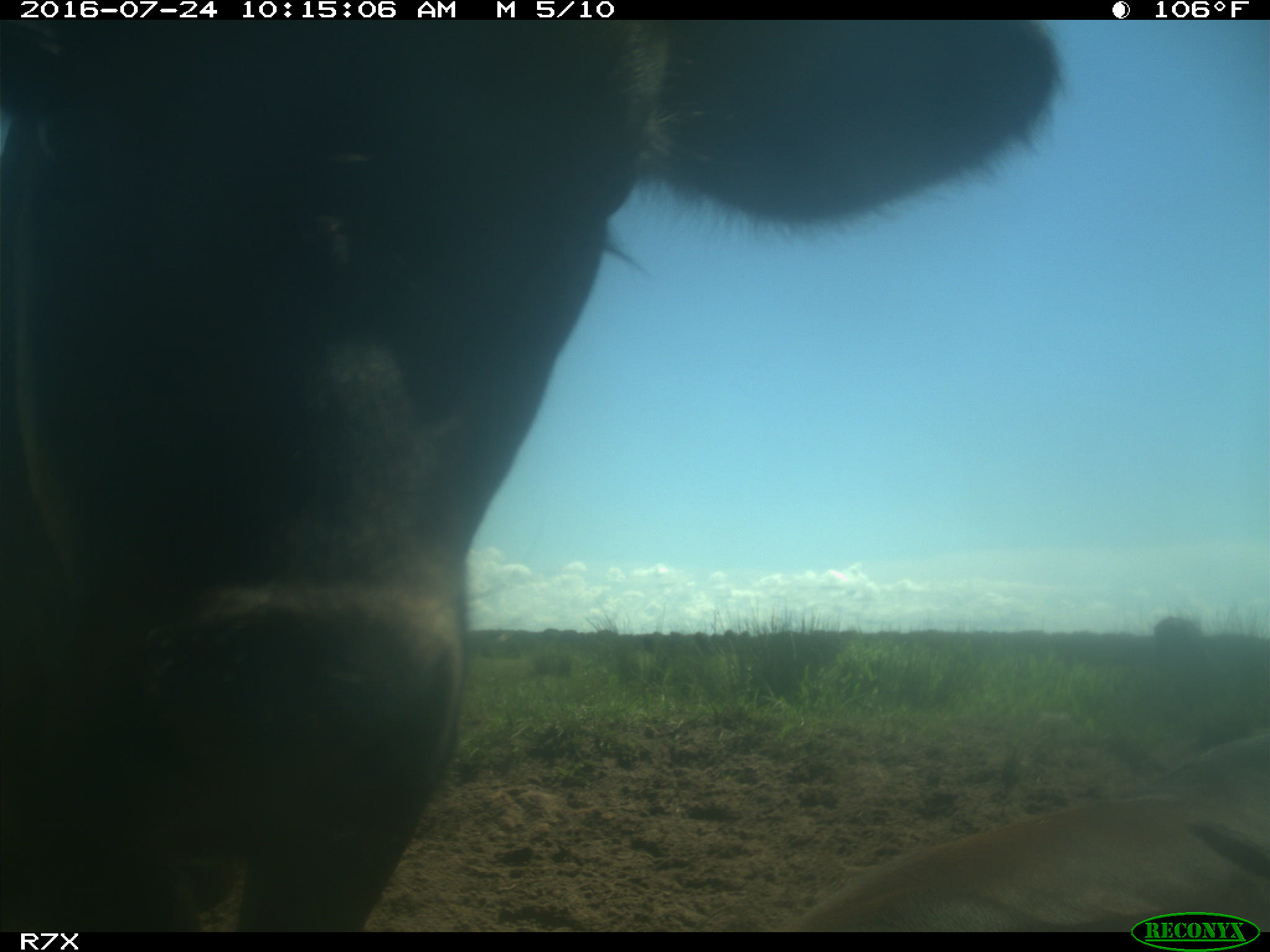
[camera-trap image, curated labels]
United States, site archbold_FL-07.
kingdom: Animalia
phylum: Chordata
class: Mammalia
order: Artiodactyla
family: Bovidae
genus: Bos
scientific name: Bos taurus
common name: domestic cow